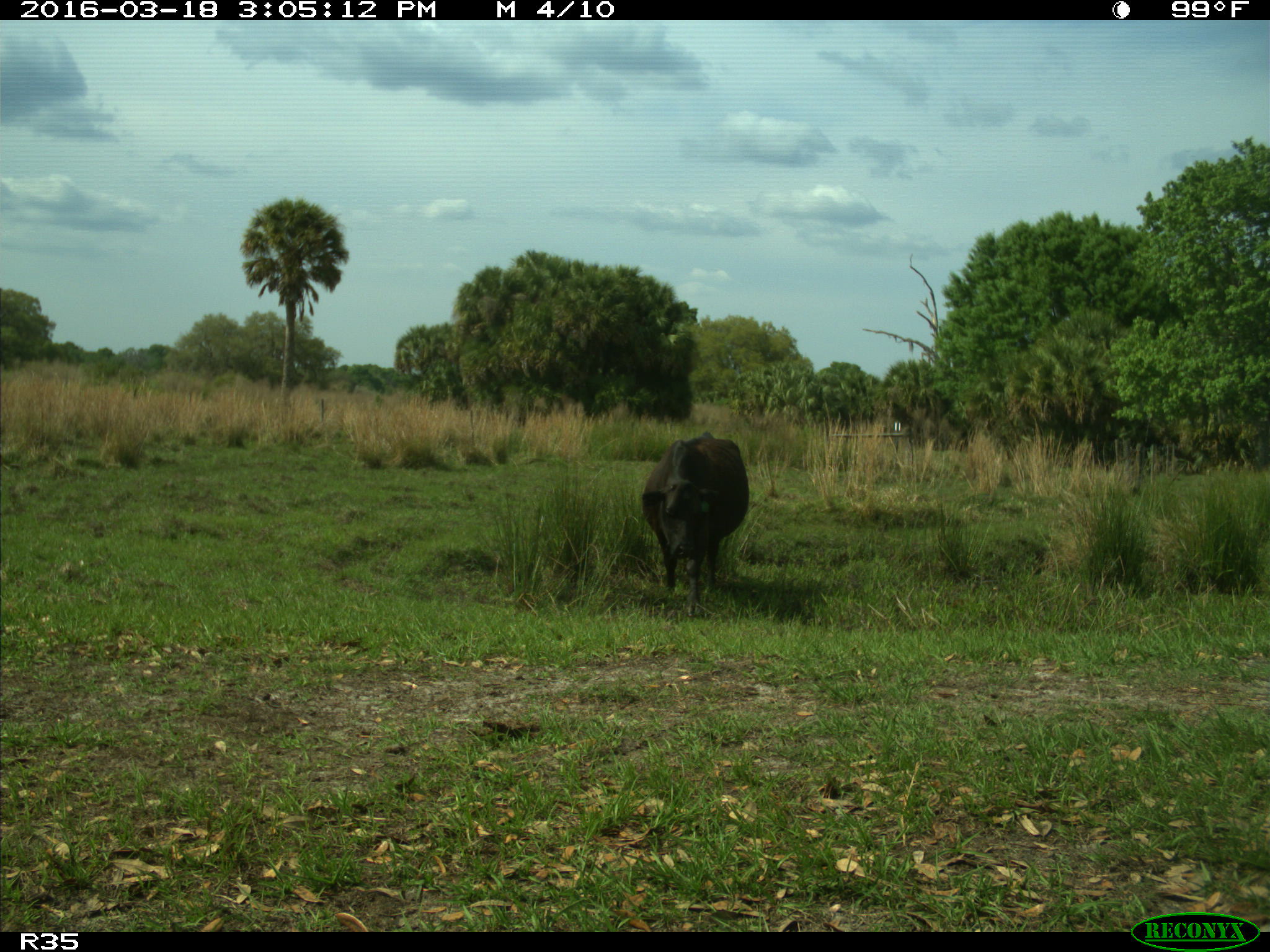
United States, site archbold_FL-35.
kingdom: Animalia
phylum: Chordata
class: Mammalia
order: Artiodactyla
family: Bovidae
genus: Bos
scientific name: Bos taurus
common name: domestic cow